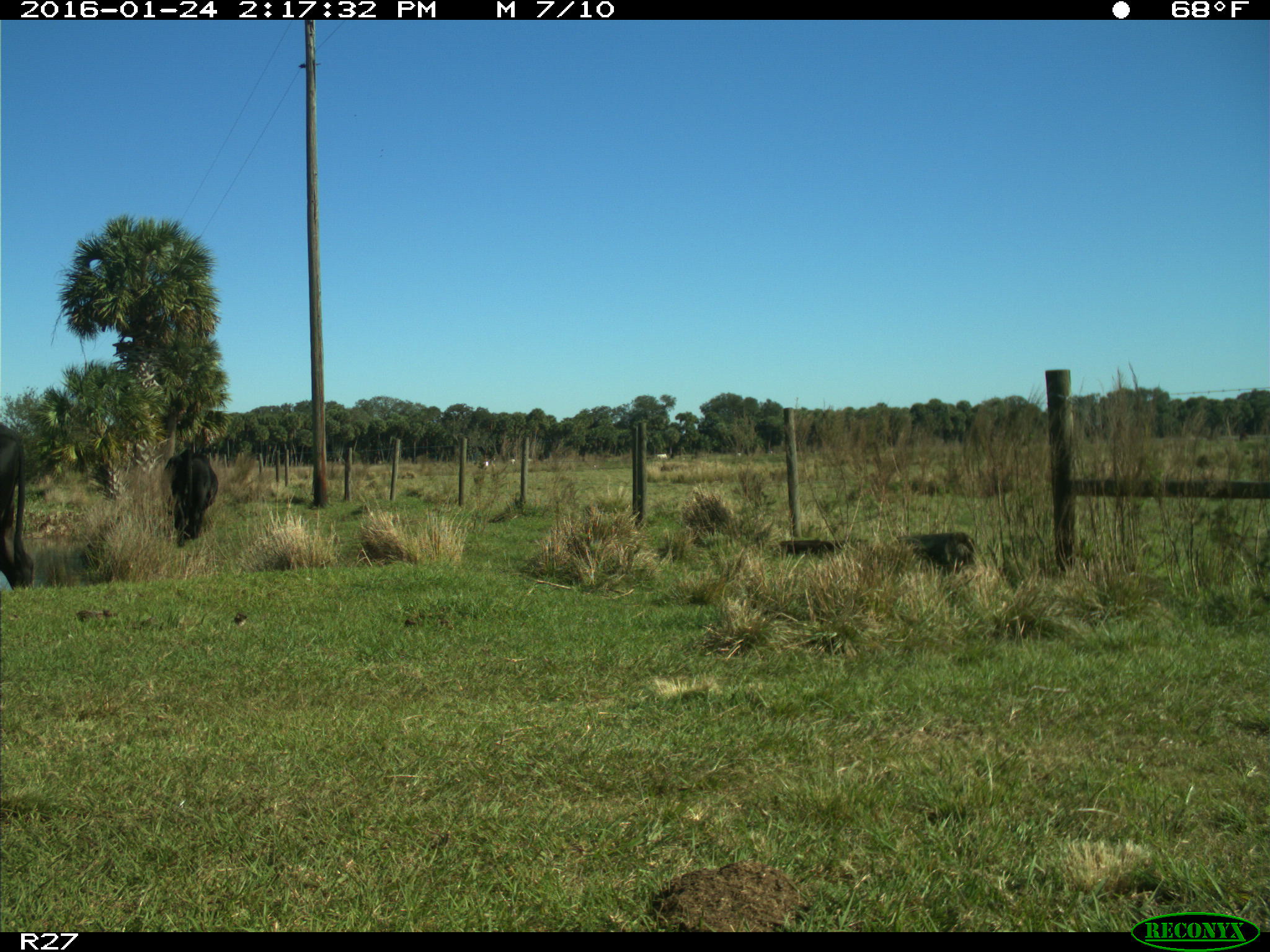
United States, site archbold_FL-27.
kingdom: Animalia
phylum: Chordata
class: Mammalia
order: Artiodactyla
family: Bovidae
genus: Bos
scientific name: Bos taurus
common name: domestic cow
Bos taurus (domestic cow).